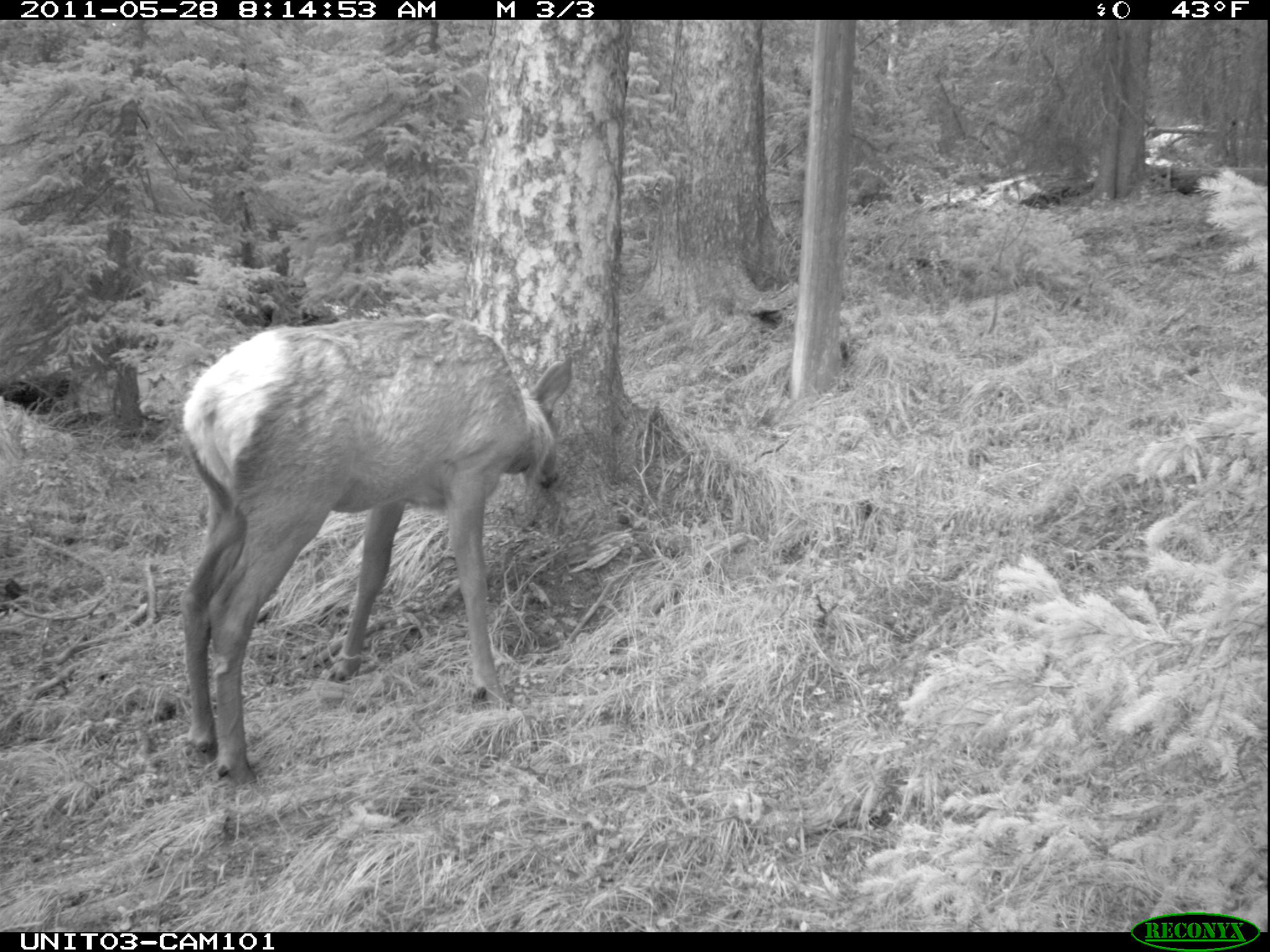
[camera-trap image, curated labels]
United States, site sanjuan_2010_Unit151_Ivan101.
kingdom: Animalia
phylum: Chordata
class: Mammalia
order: Artiodactyla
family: Cervidae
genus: Cervus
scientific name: Cervus elaphus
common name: red deer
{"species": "Cervus elaphus (red deer)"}